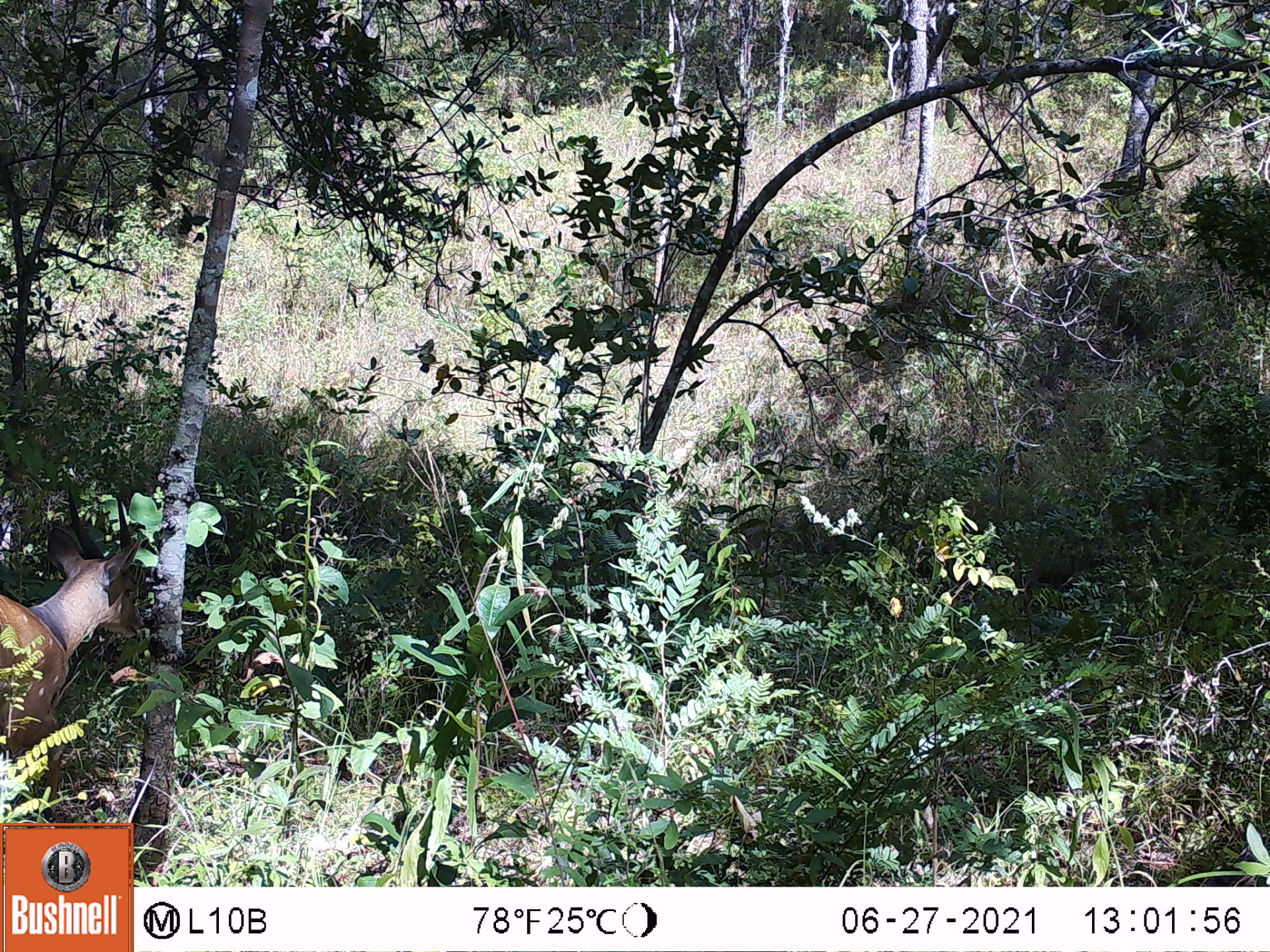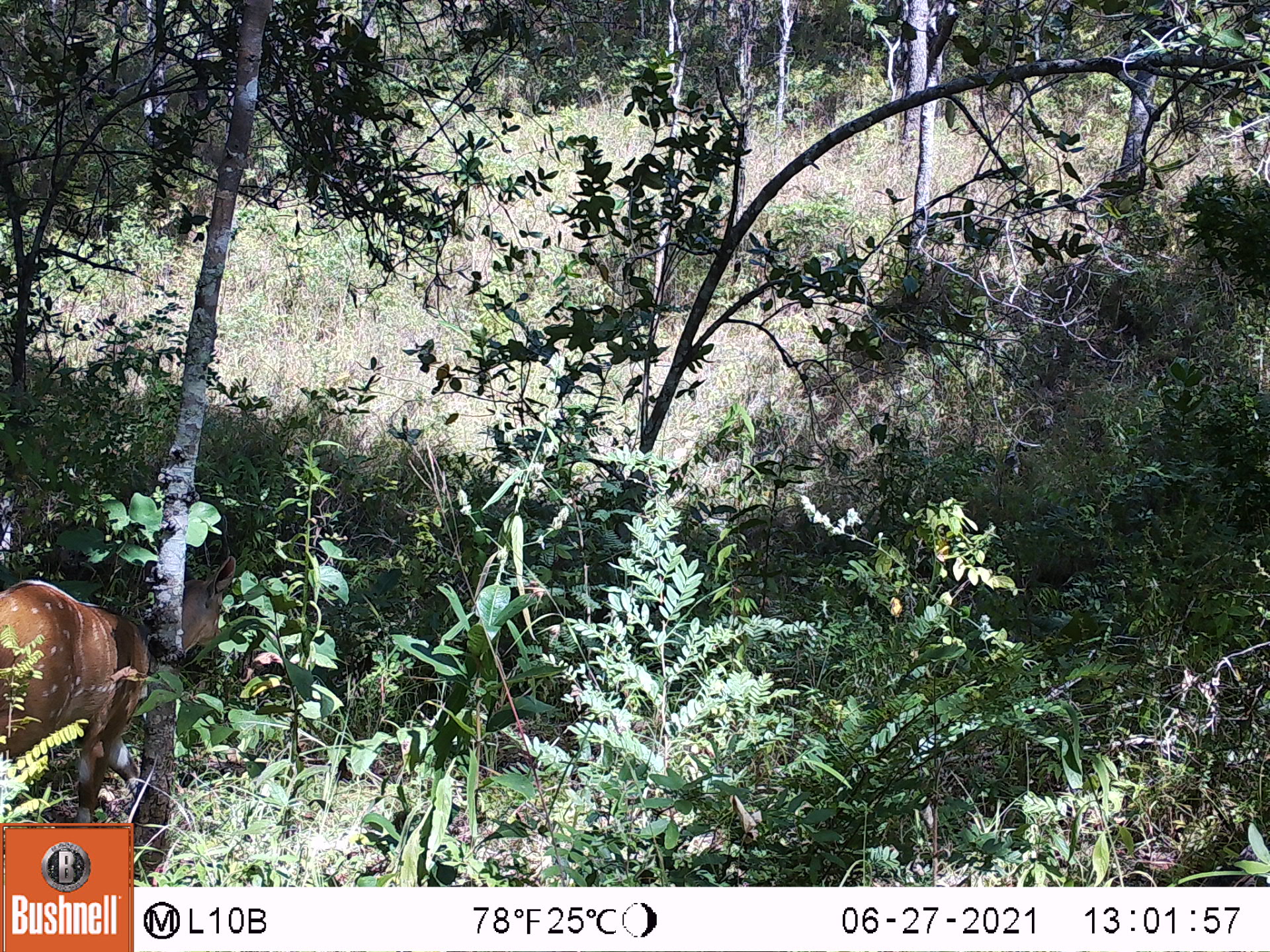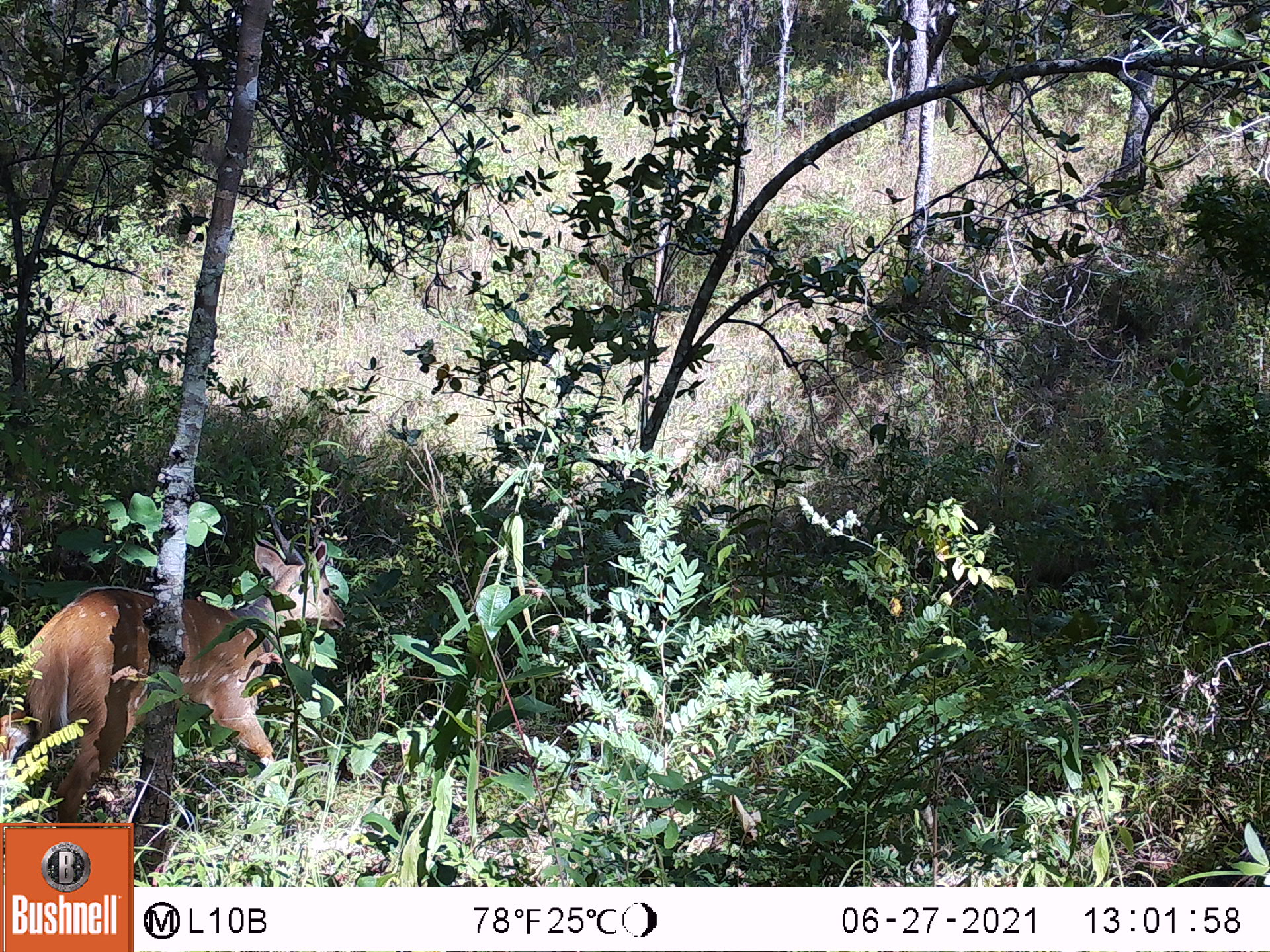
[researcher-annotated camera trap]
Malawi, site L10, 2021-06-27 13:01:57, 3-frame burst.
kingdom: Animalia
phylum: Chordata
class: Mammalia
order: Artiodactyla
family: Bovidae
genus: Tragelaphus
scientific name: Tragelaphus sylvaticus sylvaticus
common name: cape bushbuck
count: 1